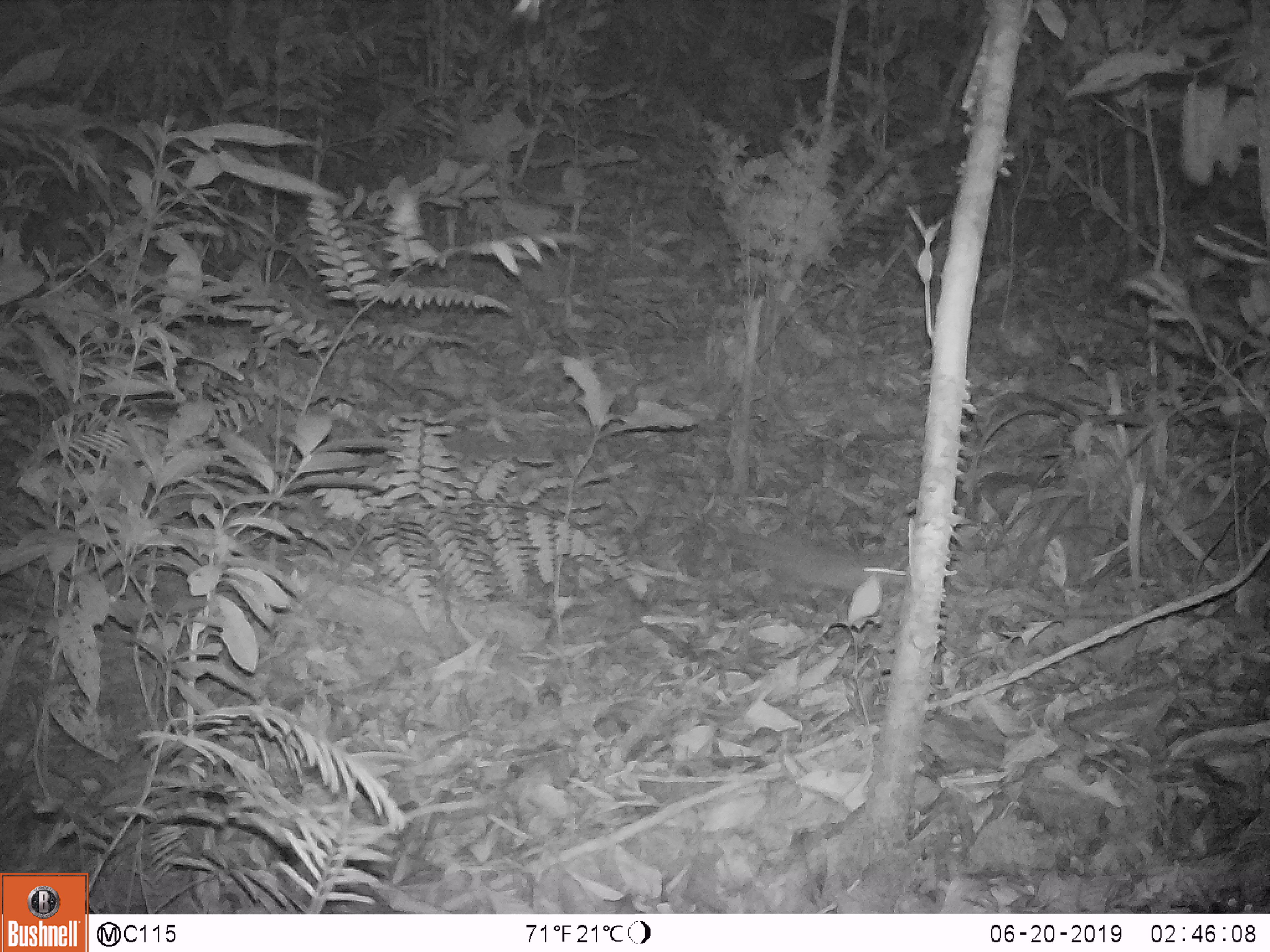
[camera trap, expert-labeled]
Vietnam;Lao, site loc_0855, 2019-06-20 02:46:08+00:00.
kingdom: Animalia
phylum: Chordata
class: Mammalia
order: Rodentia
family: Muridae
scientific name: Muridae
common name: old-world mice and rats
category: unidentified murid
Unidentified murid (old-world mice and rats) (Muridae). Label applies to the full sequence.